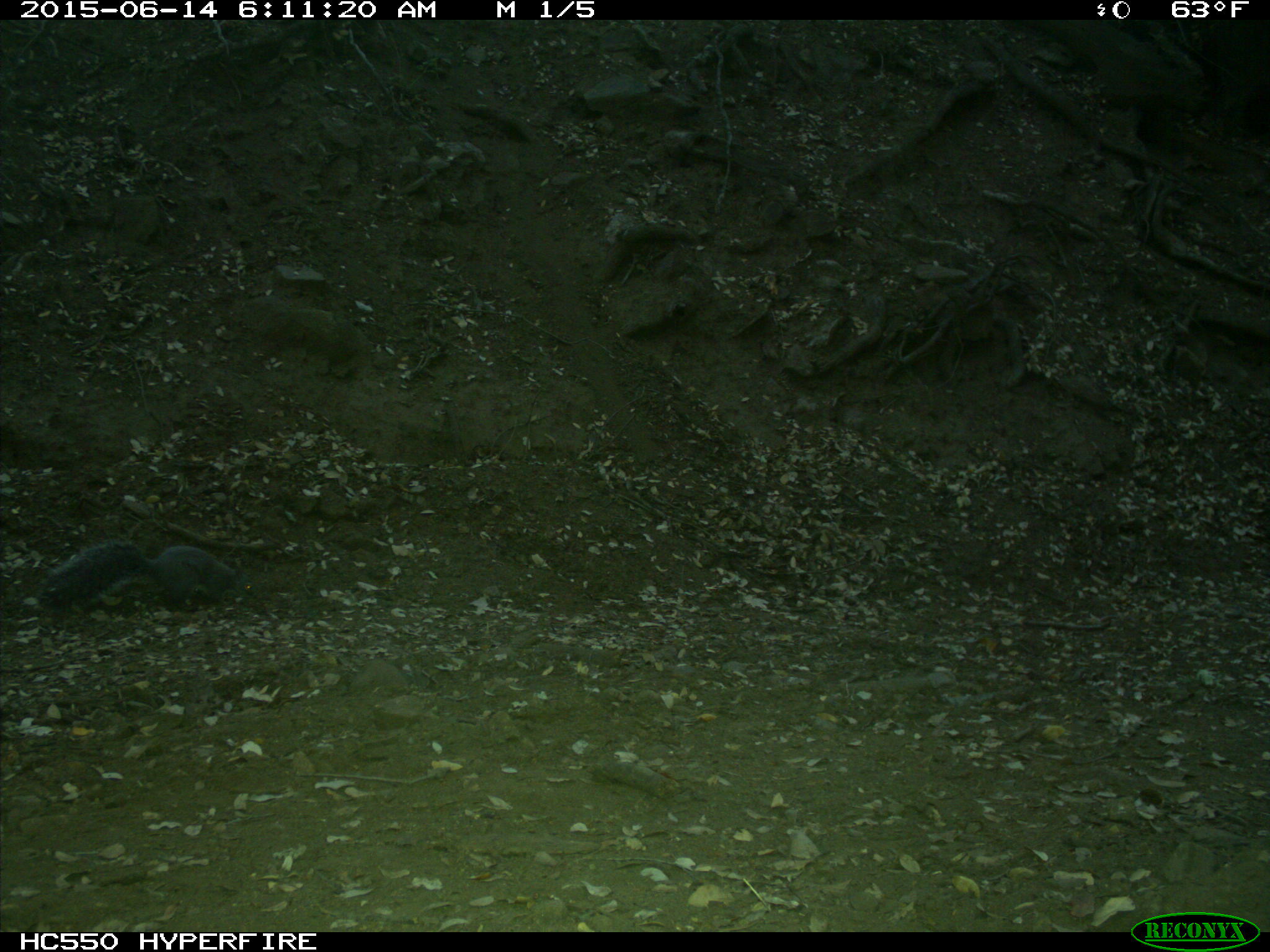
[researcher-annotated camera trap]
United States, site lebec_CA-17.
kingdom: Animalia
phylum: Chordata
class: Mammalia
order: Rodentia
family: Sciuridae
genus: Sciurus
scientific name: Sciurus carolinensis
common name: eastern gray squirrel